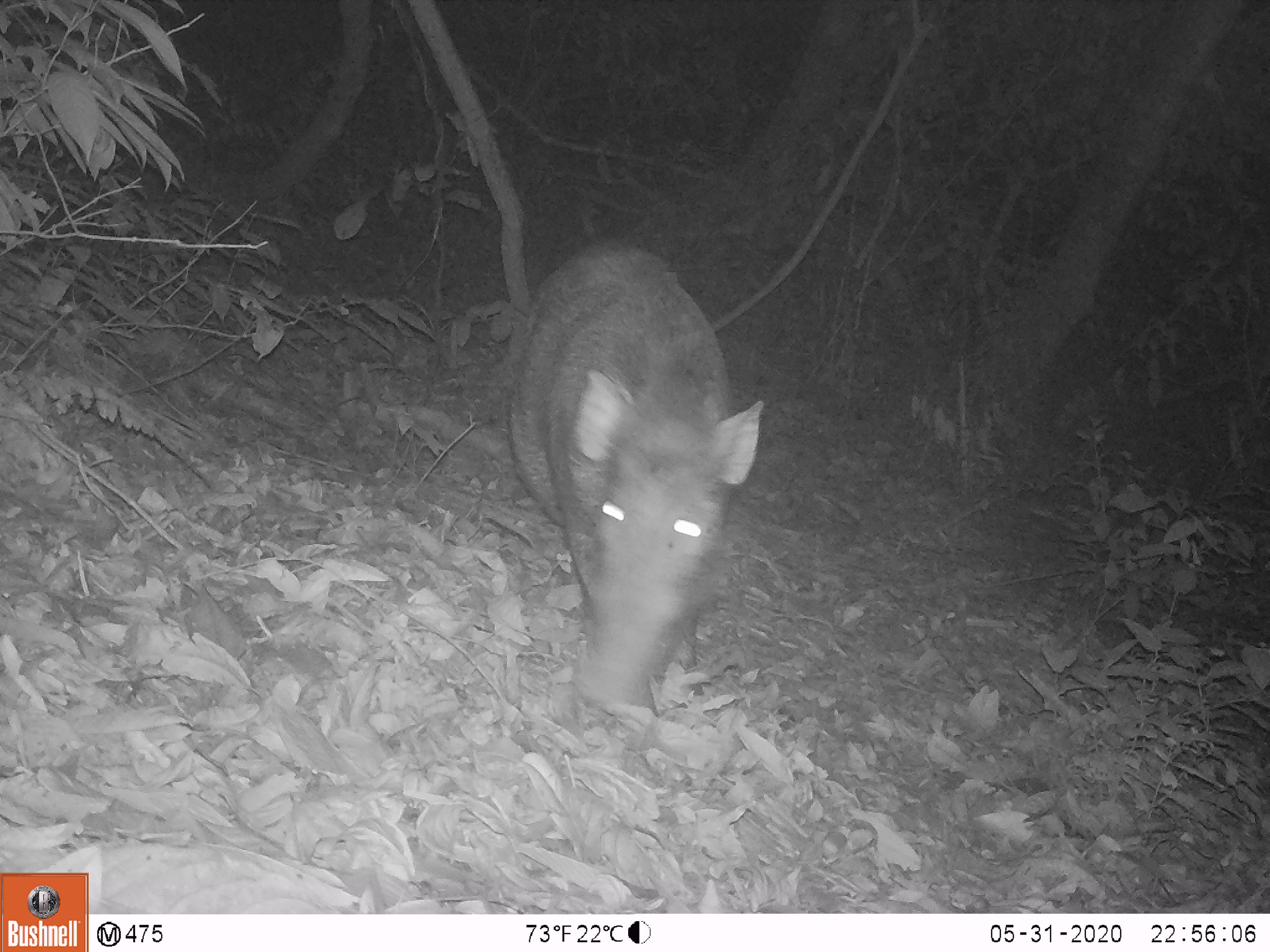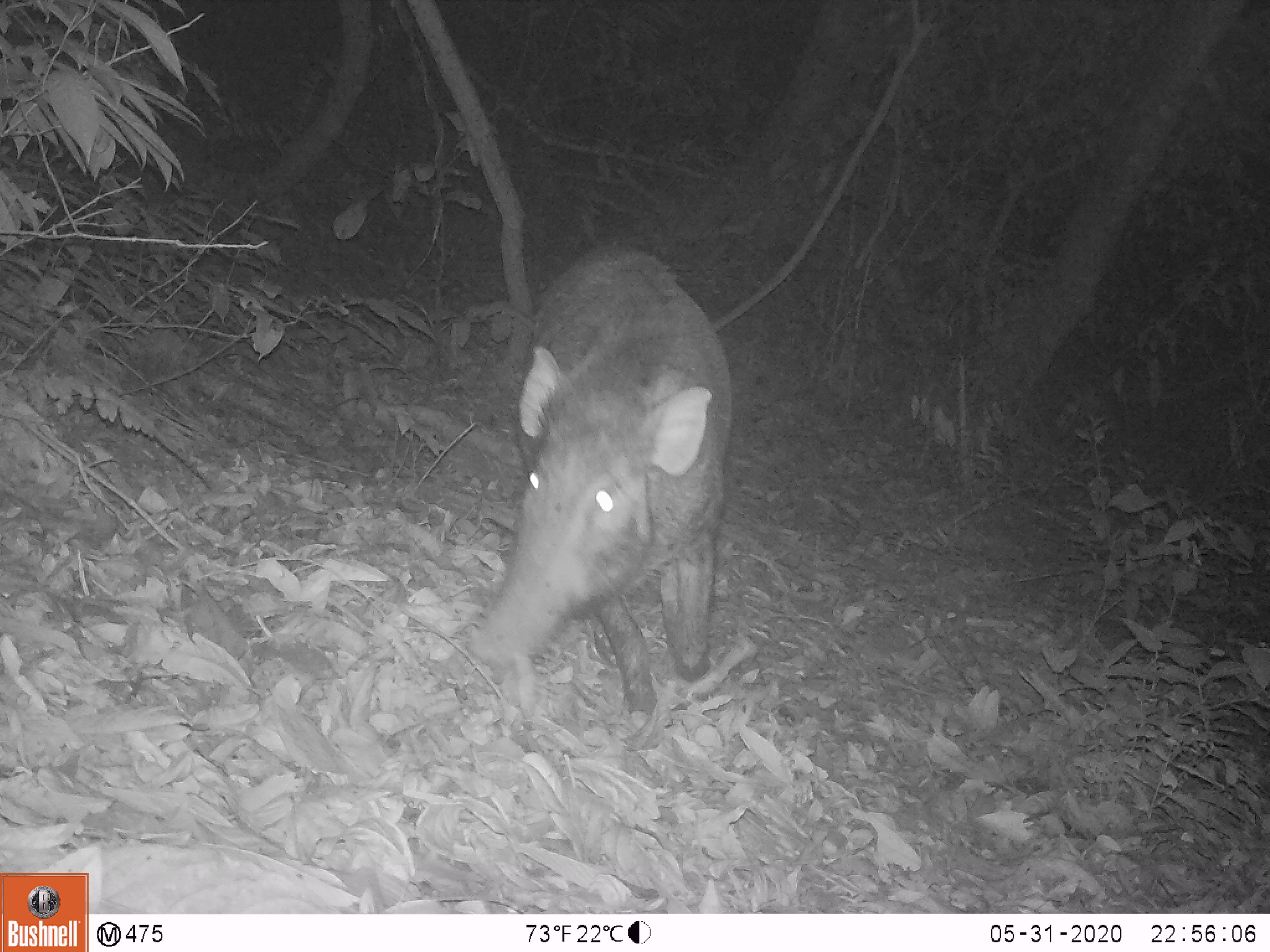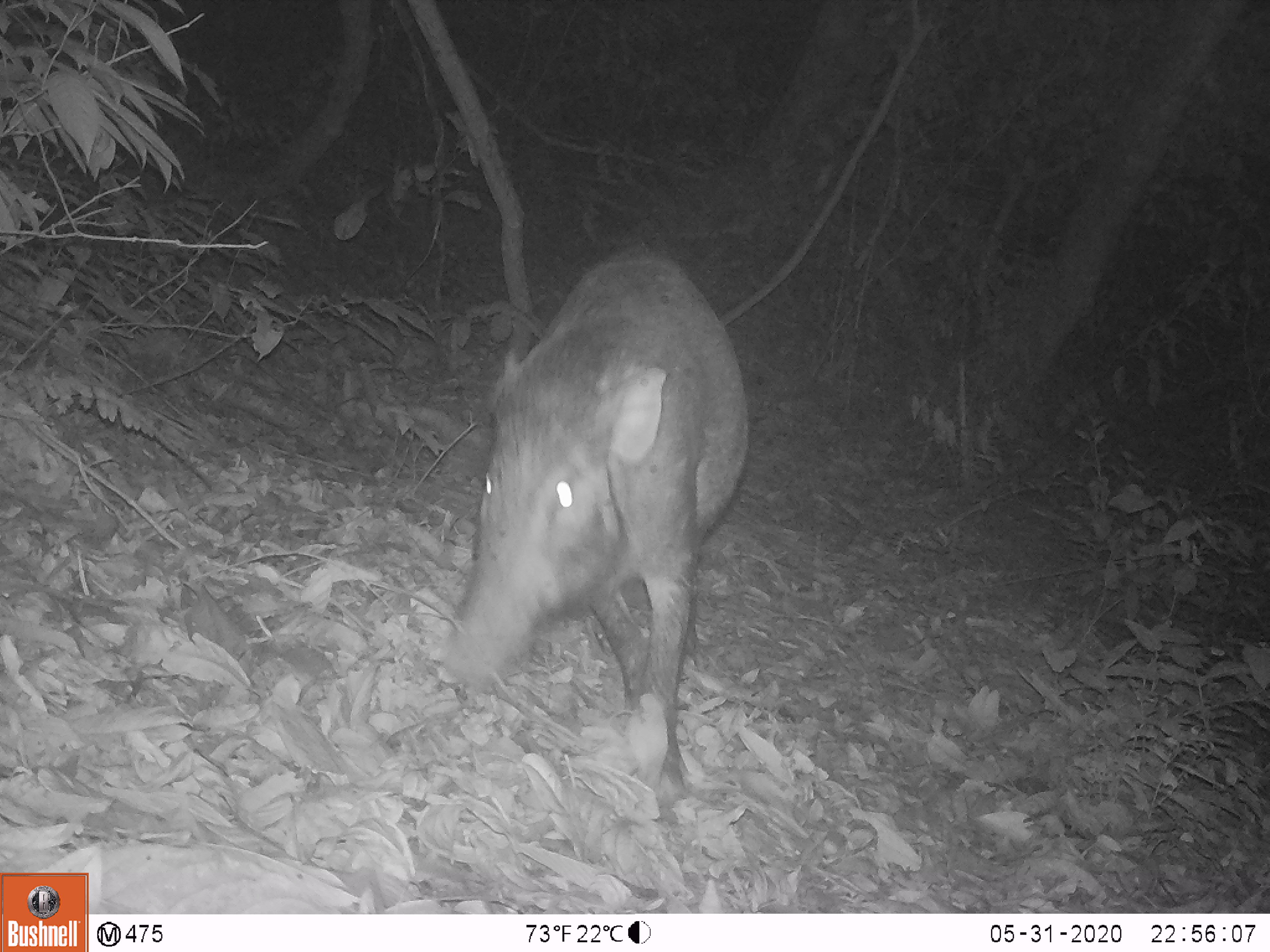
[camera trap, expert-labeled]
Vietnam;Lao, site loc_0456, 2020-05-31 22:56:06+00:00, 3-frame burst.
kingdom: Animalia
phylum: Chordata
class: Mammalia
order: Artiodactyla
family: Suidae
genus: Sus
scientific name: Sus scrofa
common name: eurasian wild pig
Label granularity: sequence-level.